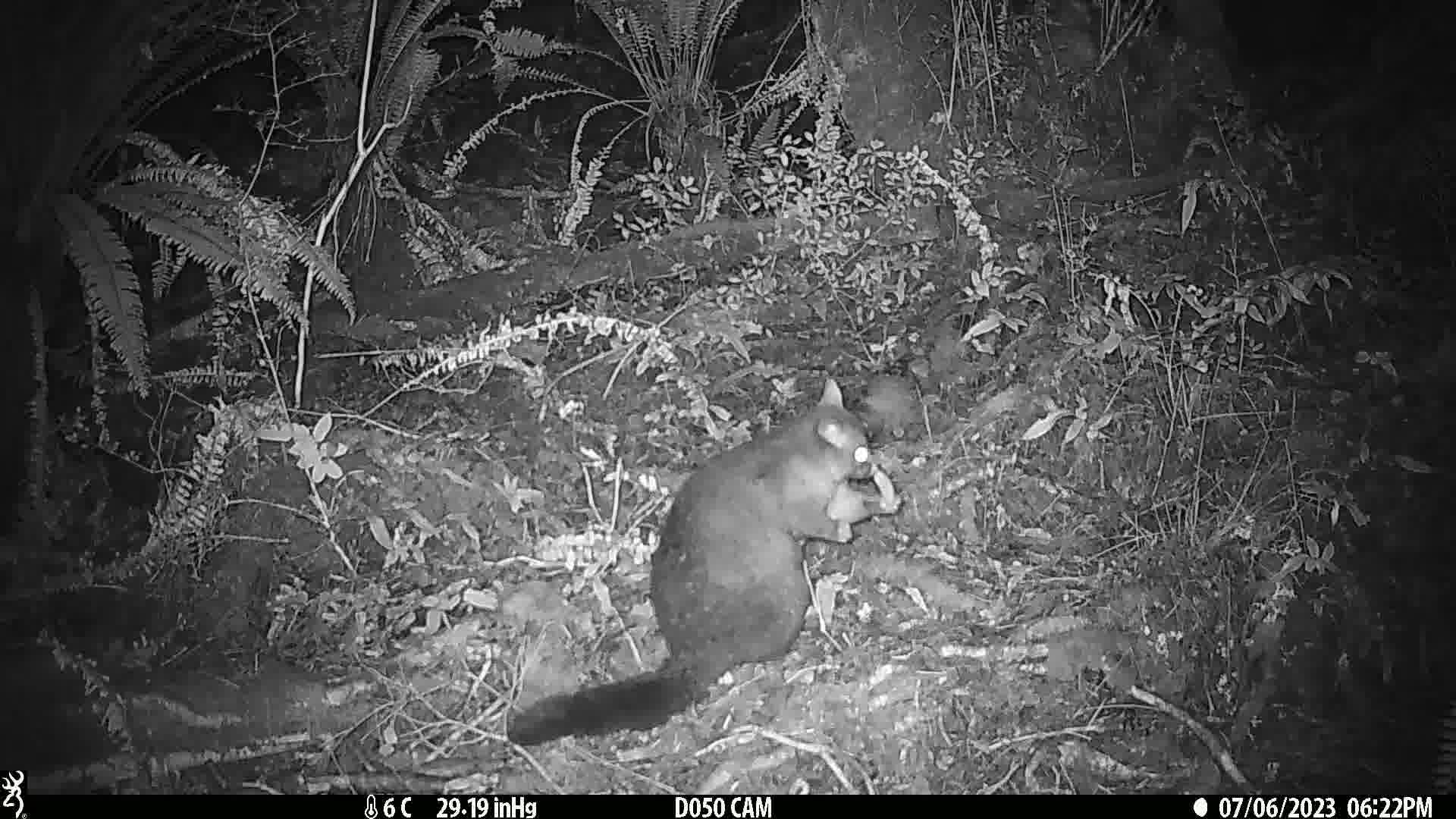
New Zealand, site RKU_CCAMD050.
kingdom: Animalia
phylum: Chordata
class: Mammalia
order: Diprotodontia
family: Phalangeridae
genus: Trichosurus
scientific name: Trichosurus vulpecula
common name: common brushtail possum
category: possum